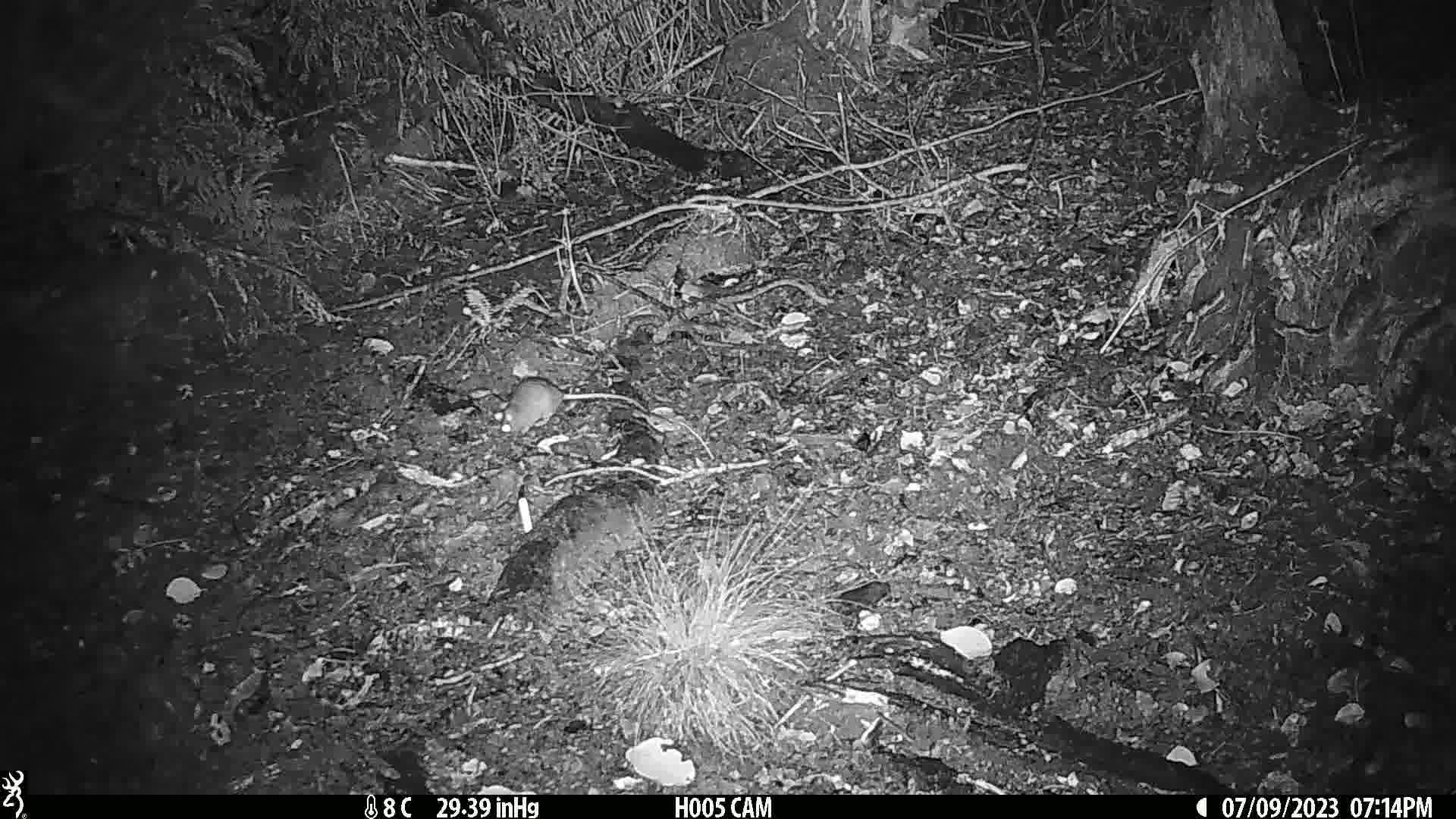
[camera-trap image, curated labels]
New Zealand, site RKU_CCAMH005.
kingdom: Animalia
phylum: Chordata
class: Mammalia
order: Rodentia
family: Muridae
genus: Rattus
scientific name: Rattus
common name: rat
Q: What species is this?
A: Rat (Rattus).